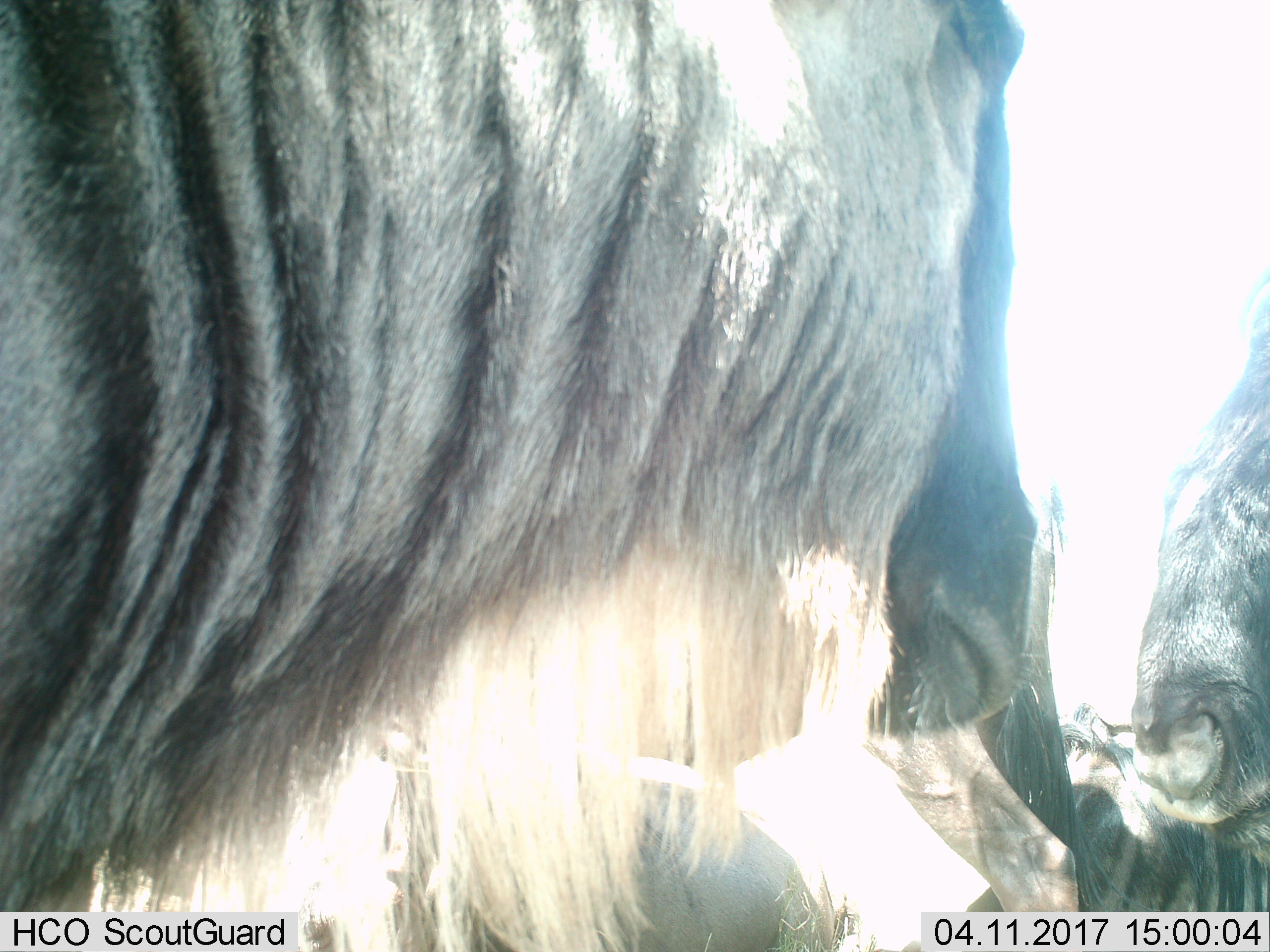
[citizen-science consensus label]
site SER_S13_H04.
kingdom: Animalia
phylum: Chordata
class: Mammalia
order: Artiodactyla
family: Bovidae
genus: Connochaetes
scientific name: Connochaetes taurinus taurinus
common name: blue wildebeest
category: wildebeestblue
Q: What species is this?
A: Wildebeestblue (blue wildebeest) (Connochaetes taurinus taurinus).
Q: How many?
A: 4.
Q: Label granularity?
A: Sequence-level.